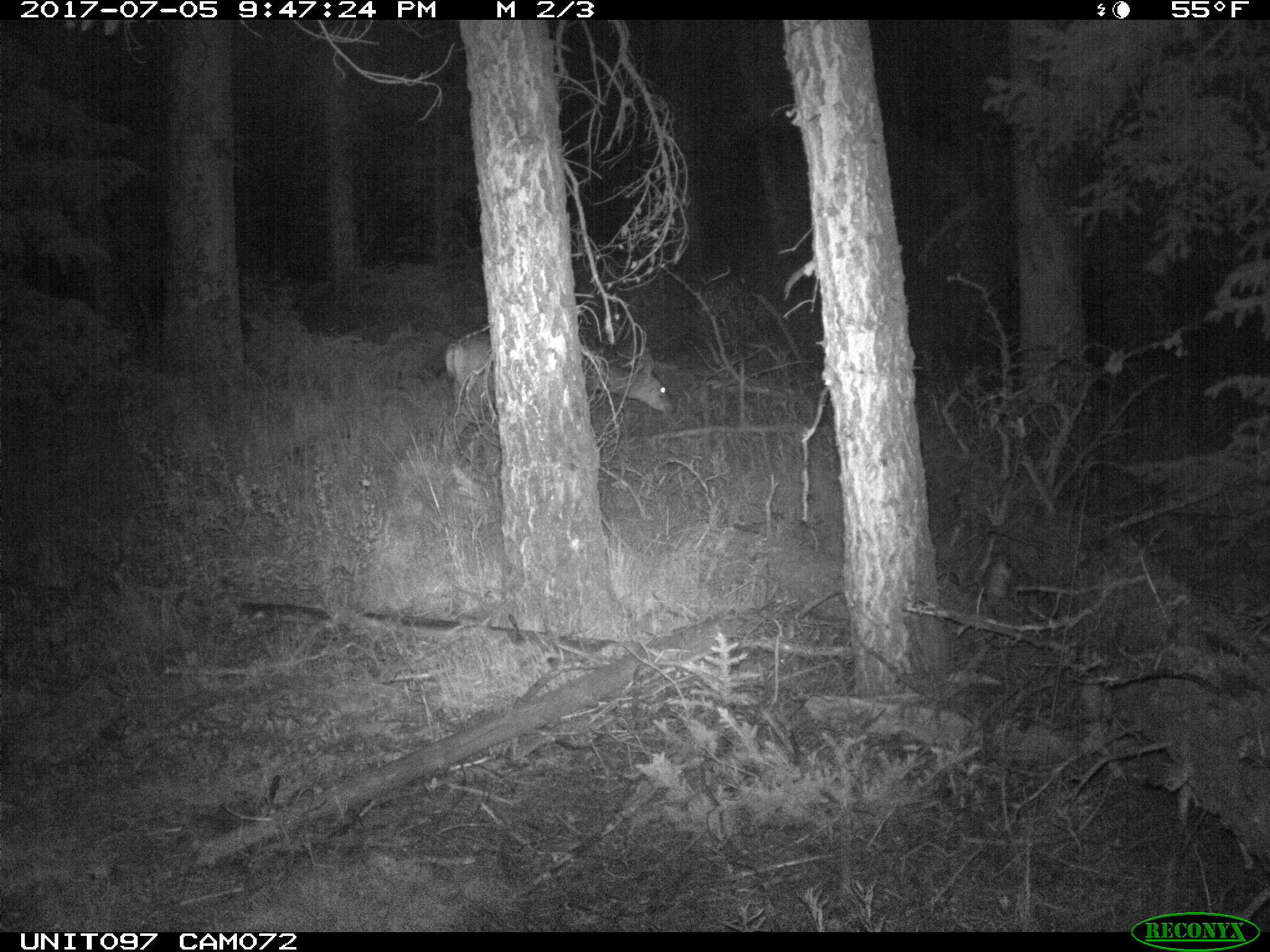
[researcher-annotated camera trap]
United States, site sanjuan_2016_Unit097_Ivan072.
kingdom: Animalia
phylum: Chordata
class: Mammalia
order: Artiodactyla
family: Cervidae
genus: Odocoileus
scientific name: Odocoileus hemionus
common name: mule deer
Odocoileus hemionus (mule deer).